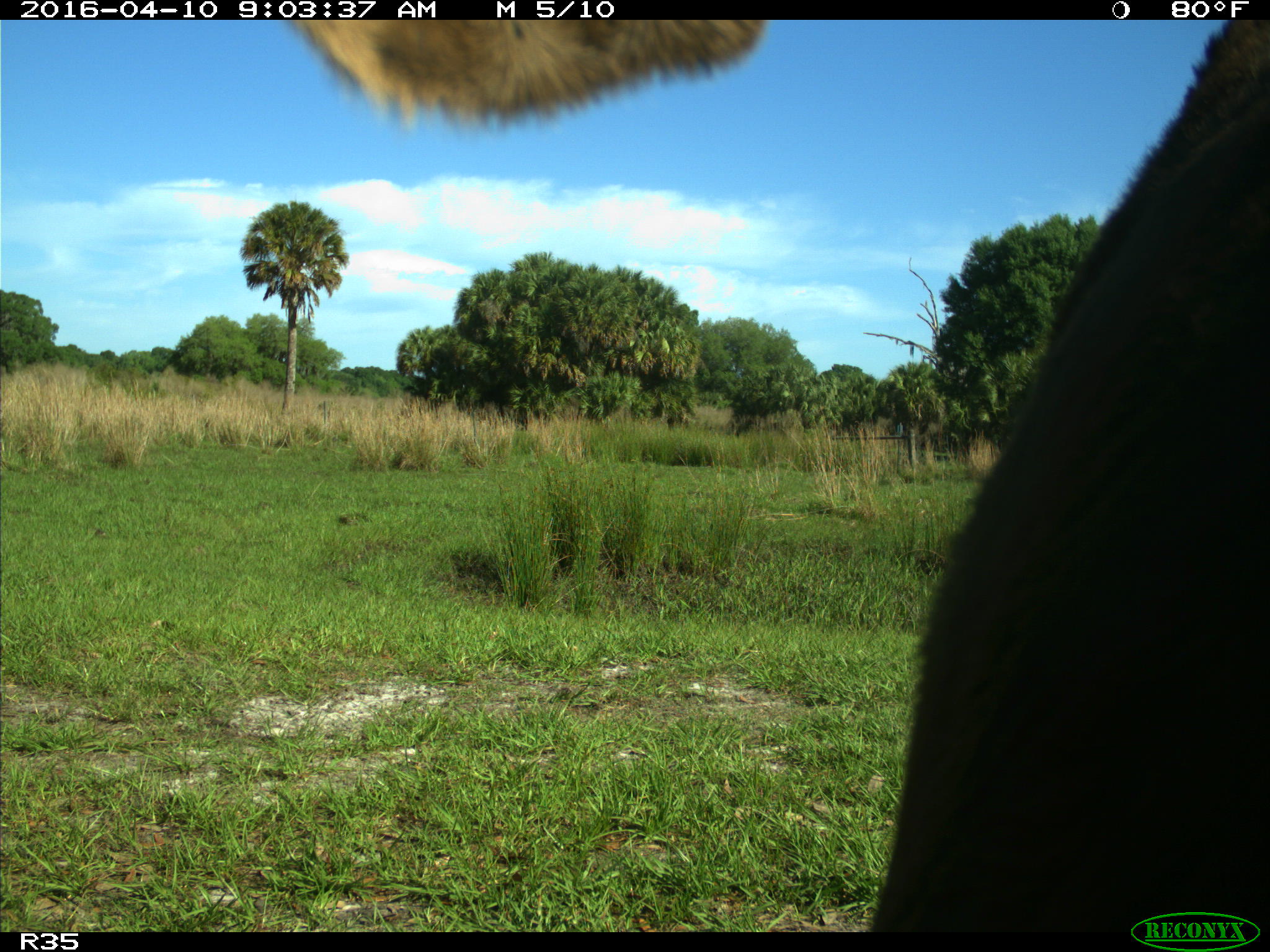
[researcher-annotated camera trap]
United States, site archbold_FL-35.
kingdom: Animalia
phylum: Chordata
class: Mammalia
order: Artiodactyla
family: Bovidae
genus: Bos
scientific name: Bos taurus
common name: domestic cow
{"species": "Bos taurus (domestic cow)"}